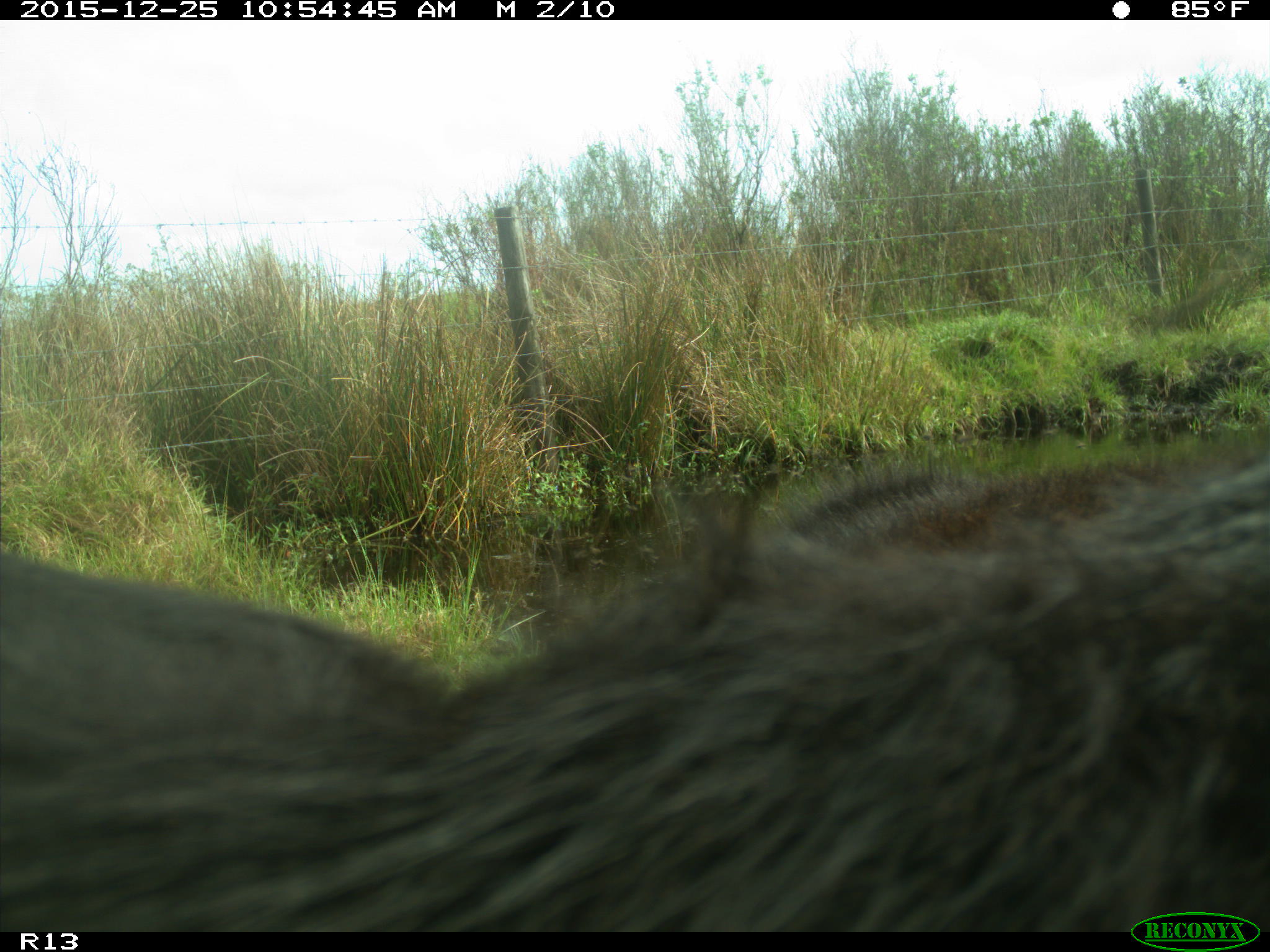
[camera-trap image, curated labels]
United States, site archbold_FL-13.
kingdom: Animalia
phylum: Chordata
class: Mammalia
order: Artiodactyla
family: Bovidae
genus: Bos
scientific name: Bos taurus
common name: domestic cow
Bos taurus (domestic cow).